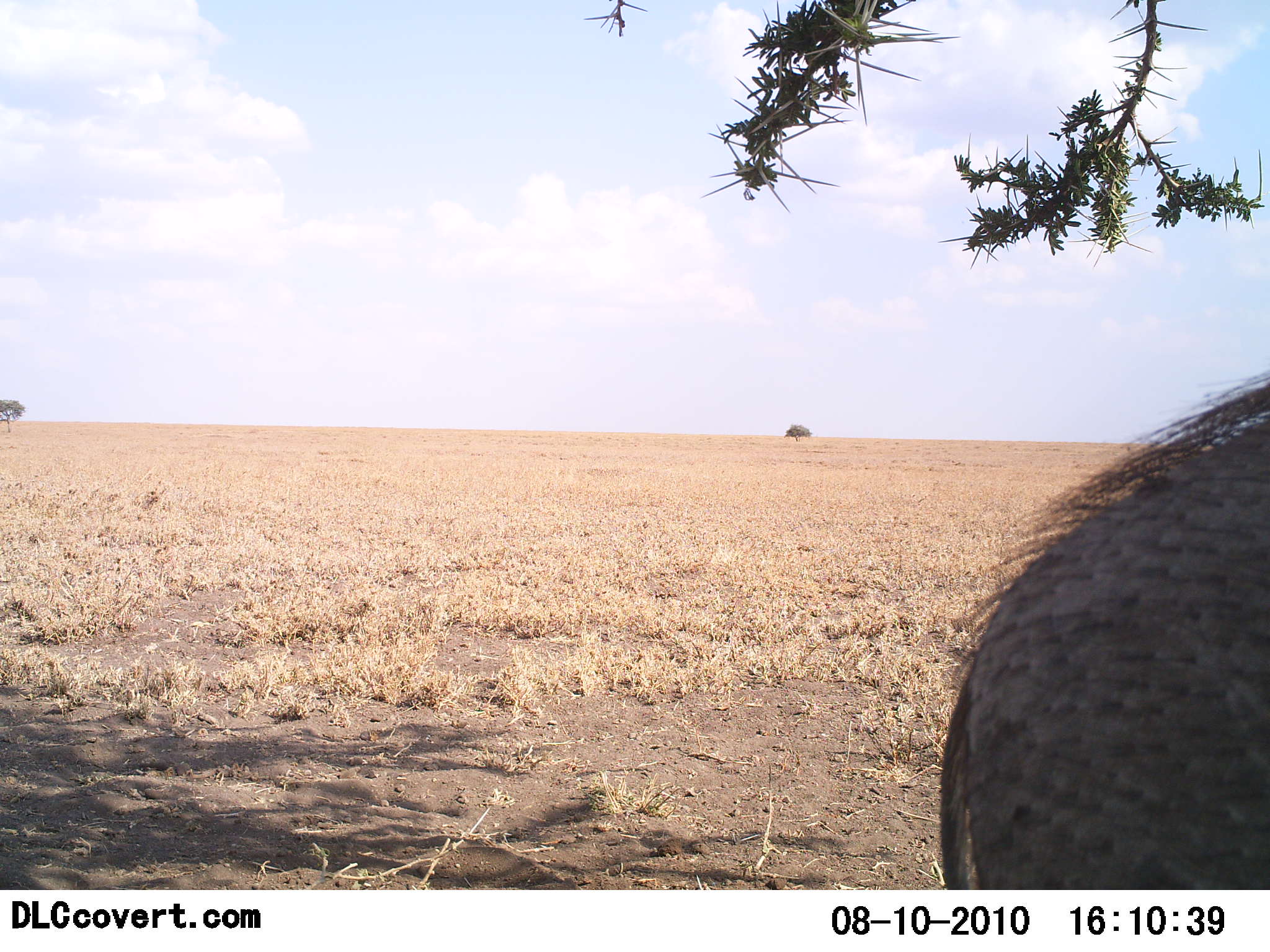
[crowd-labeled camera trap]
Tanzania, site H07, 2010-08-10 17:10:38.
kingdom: Animalia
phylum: Chordata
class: Mammalia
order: Artiodactyla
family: Suidae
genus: Phacochoerus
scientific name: Phacochoerus africanus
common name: warthog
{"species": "warthog (Phacochoerus africanus)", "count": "1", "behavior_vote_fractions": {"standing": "69%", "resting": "0%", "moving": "23%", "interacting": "8%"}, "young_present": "0%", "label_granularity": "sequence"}